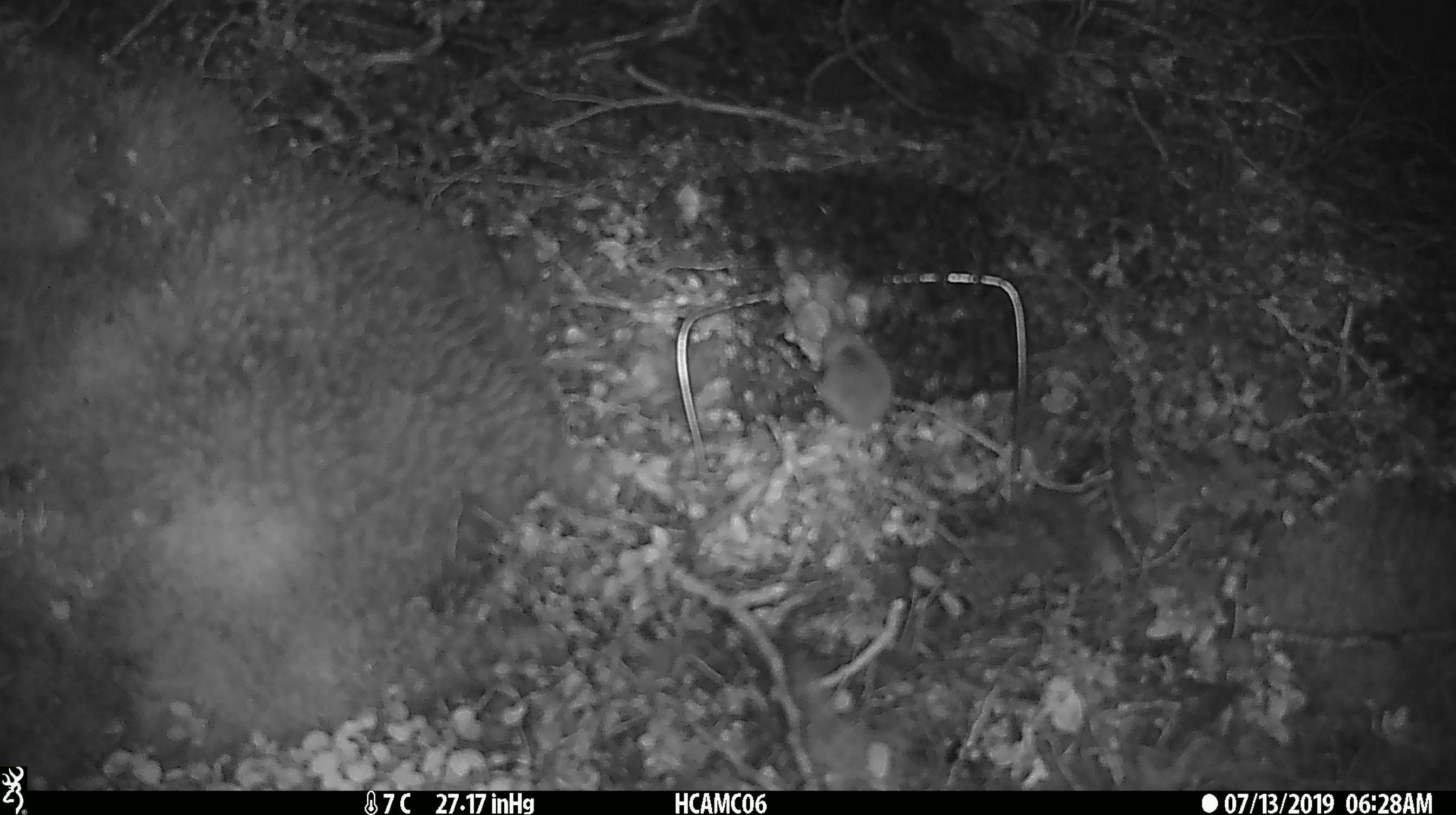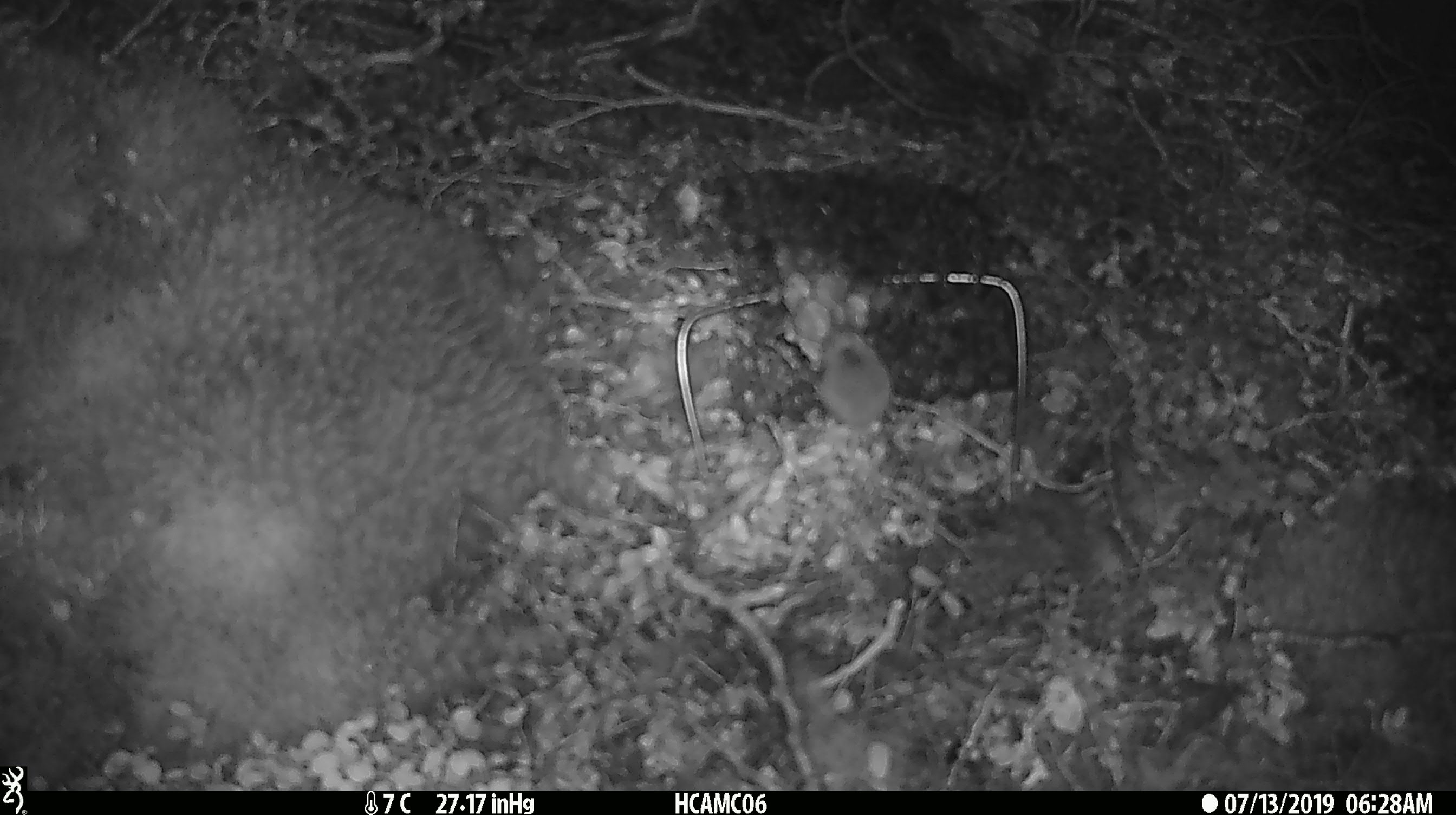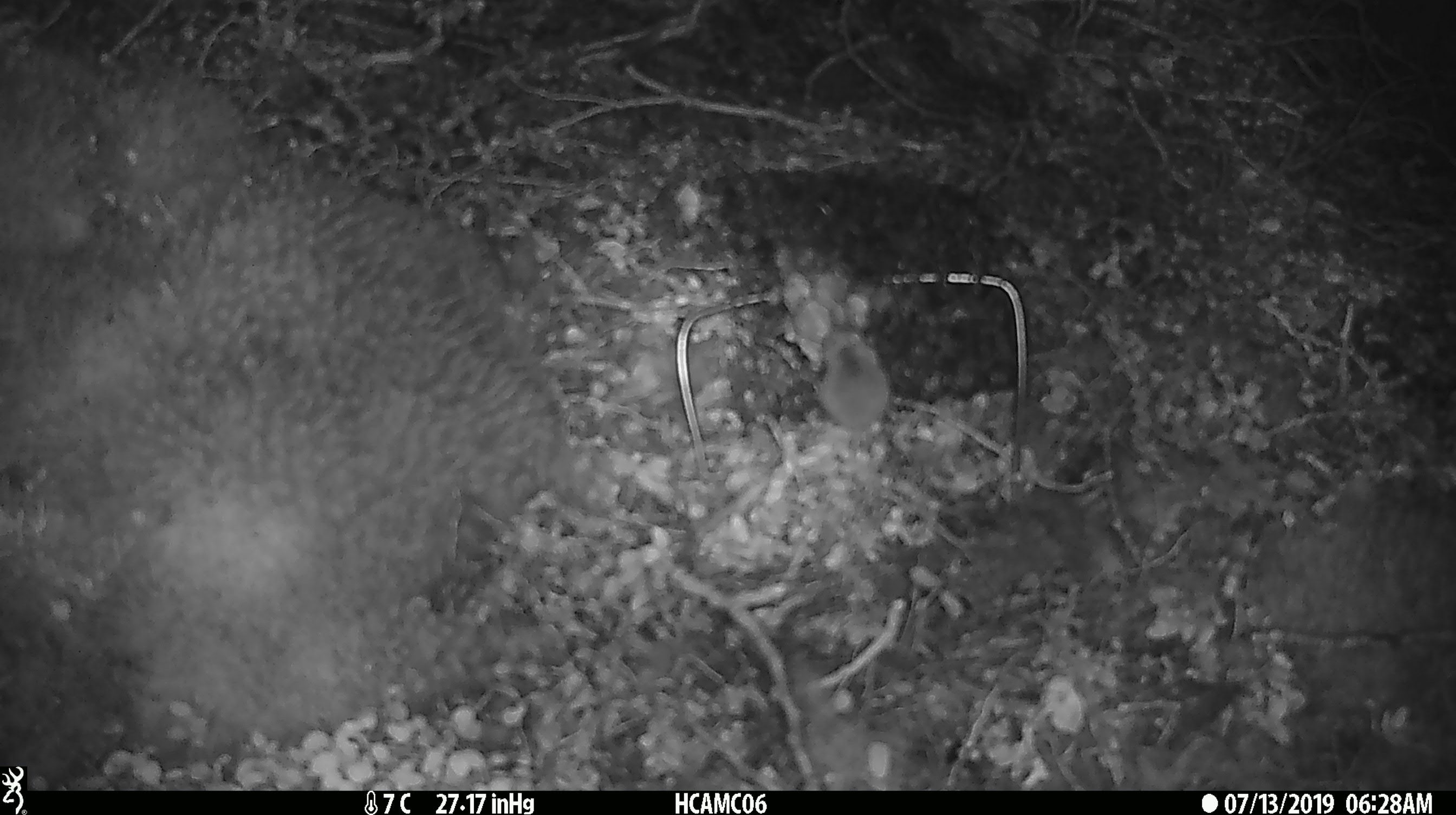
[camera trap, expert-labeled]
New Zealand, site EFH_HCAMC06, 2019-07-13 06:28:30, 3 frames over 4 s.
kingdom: Animalia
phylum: Chordata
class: Mammalia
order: Rodentia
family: Muridae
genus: Mus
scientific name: Mus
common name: mouse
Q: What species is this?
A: Mouse (Mus).